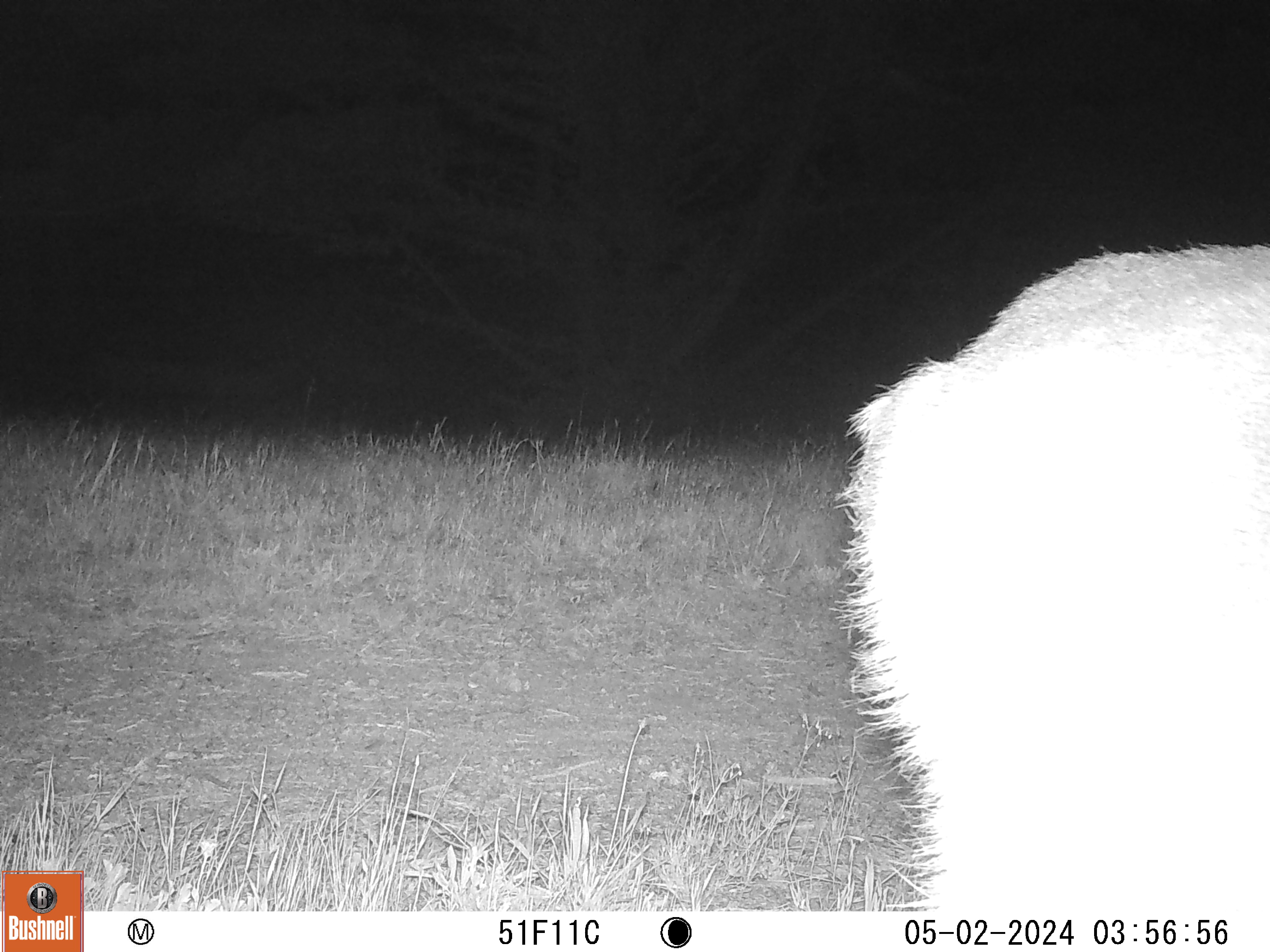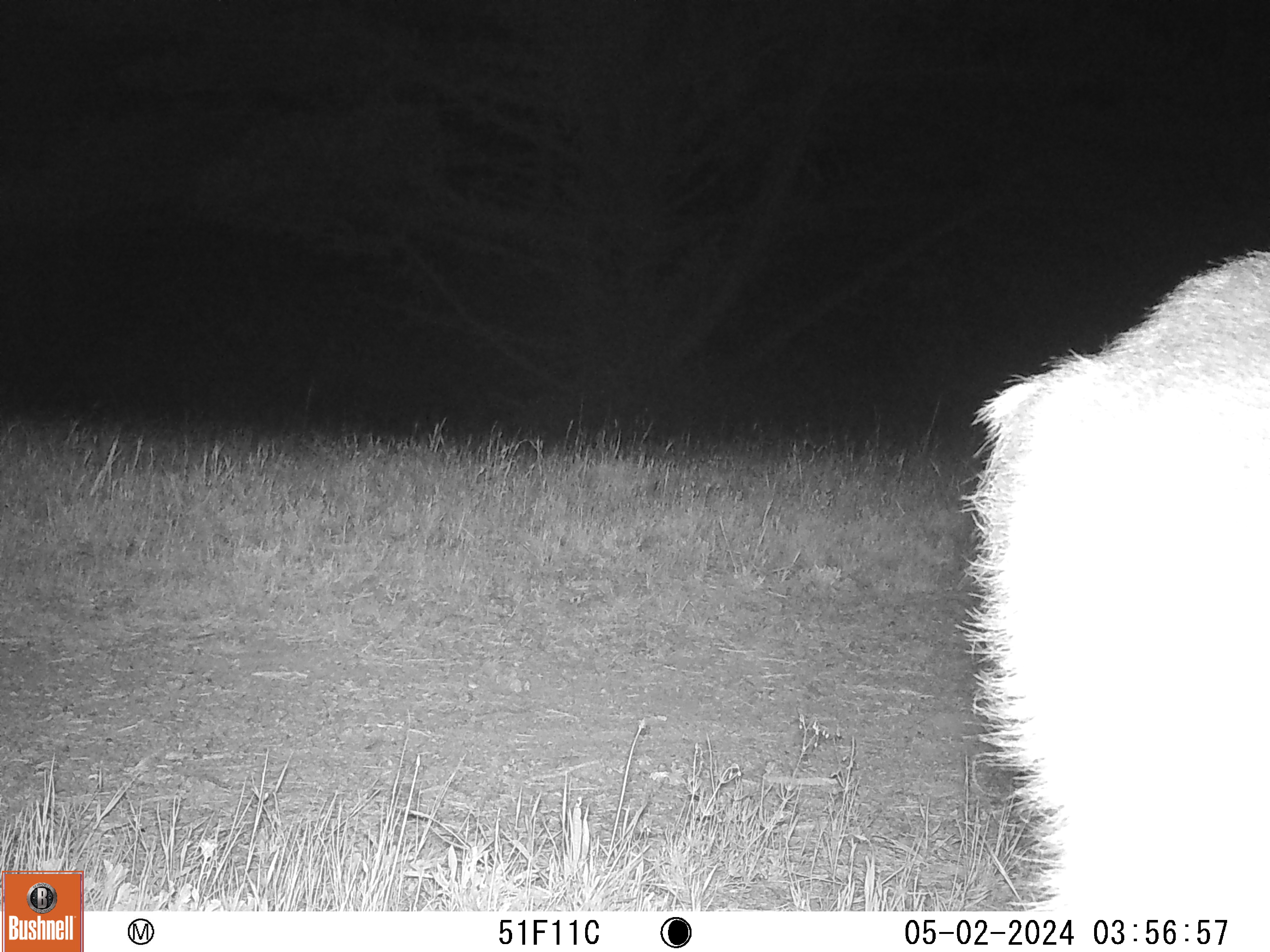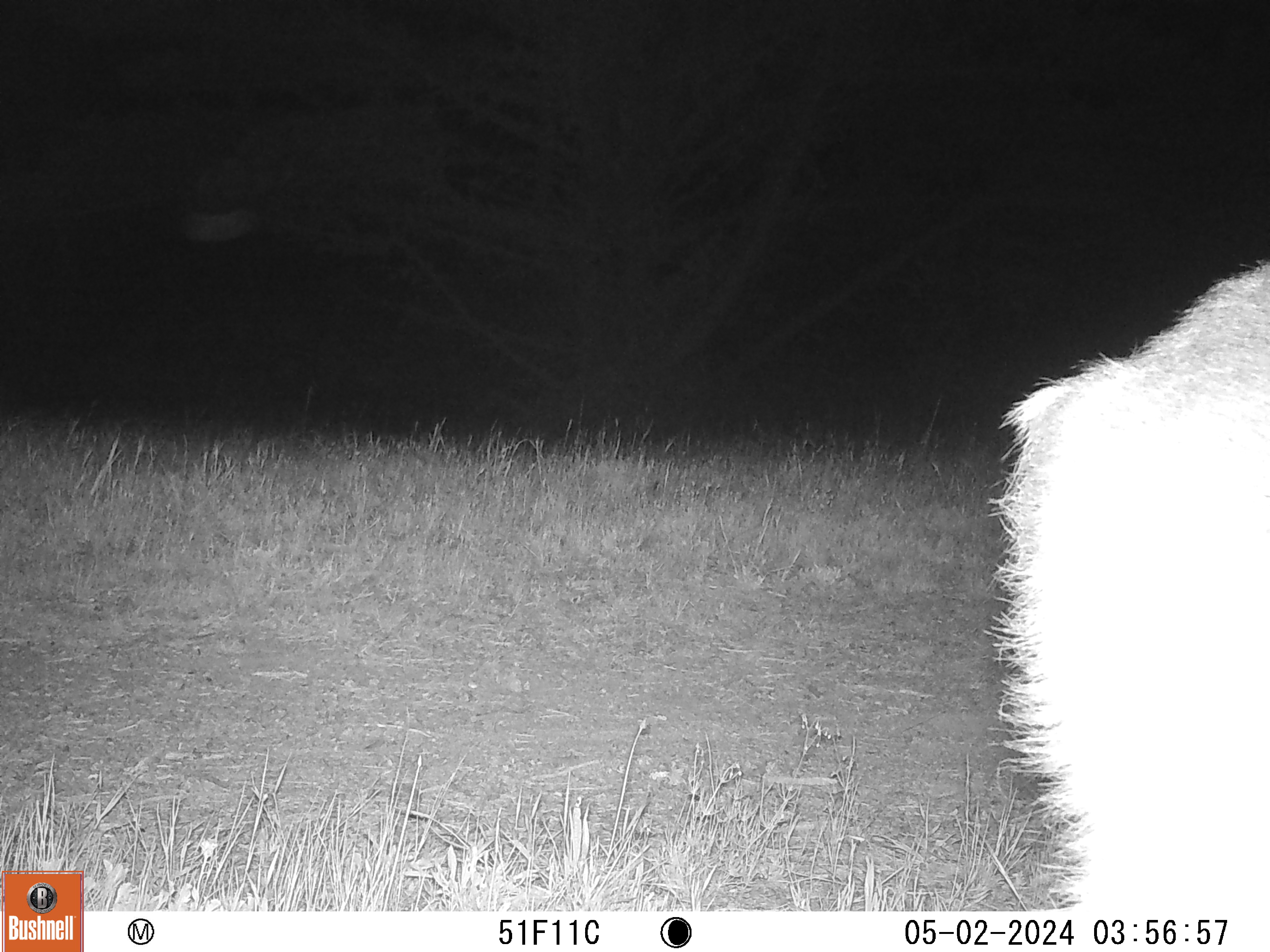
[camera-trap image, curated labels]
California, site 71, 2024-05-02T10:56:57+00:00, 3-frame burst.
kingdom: Animalia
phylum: Chordata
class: Mammalia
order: Artiodactyla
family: Cervidae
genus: Odocoileus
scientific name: Odocoileus hemionus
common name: mule deer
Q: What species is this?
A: Mule deer (Odocoileus hemionus).